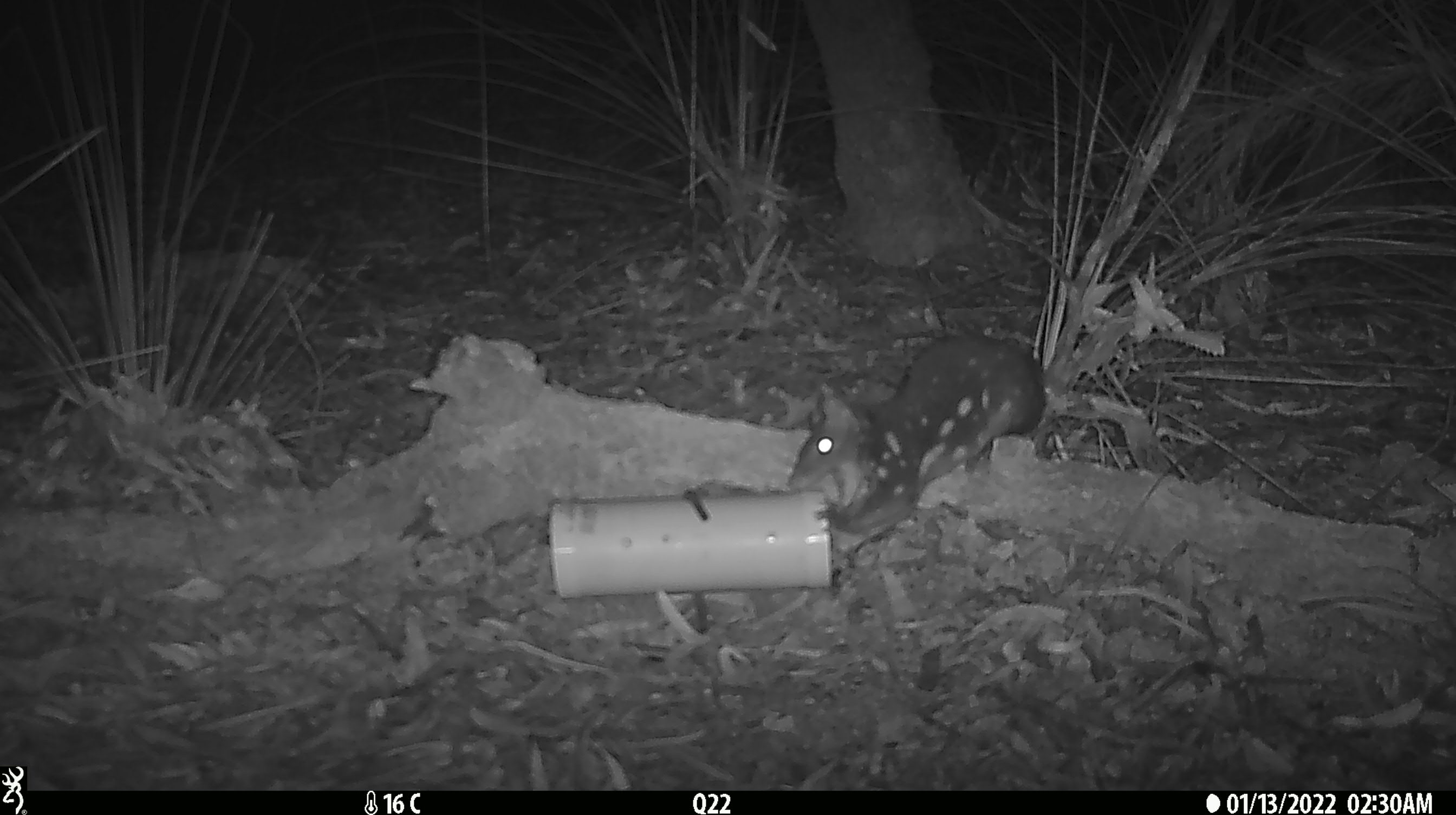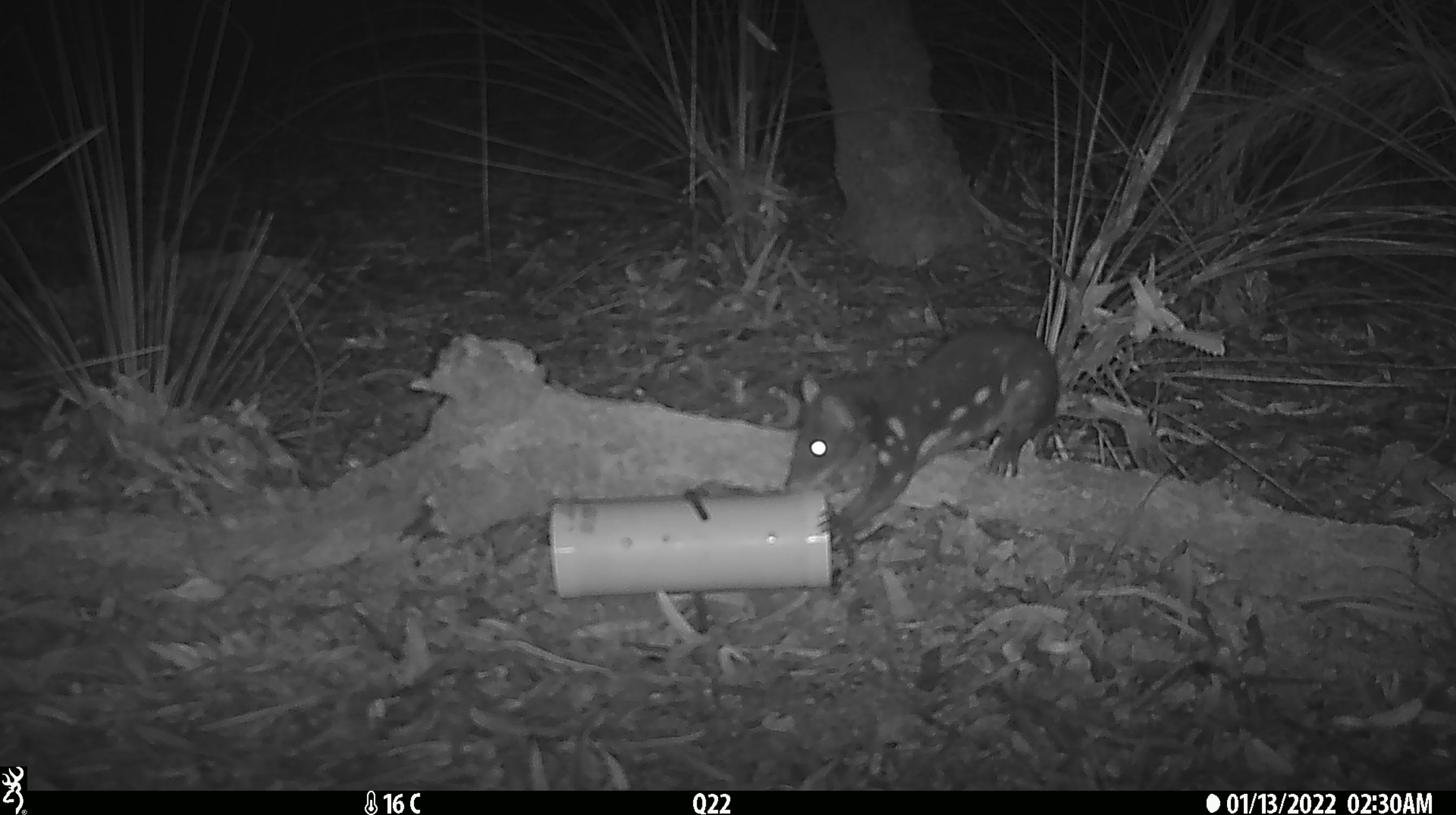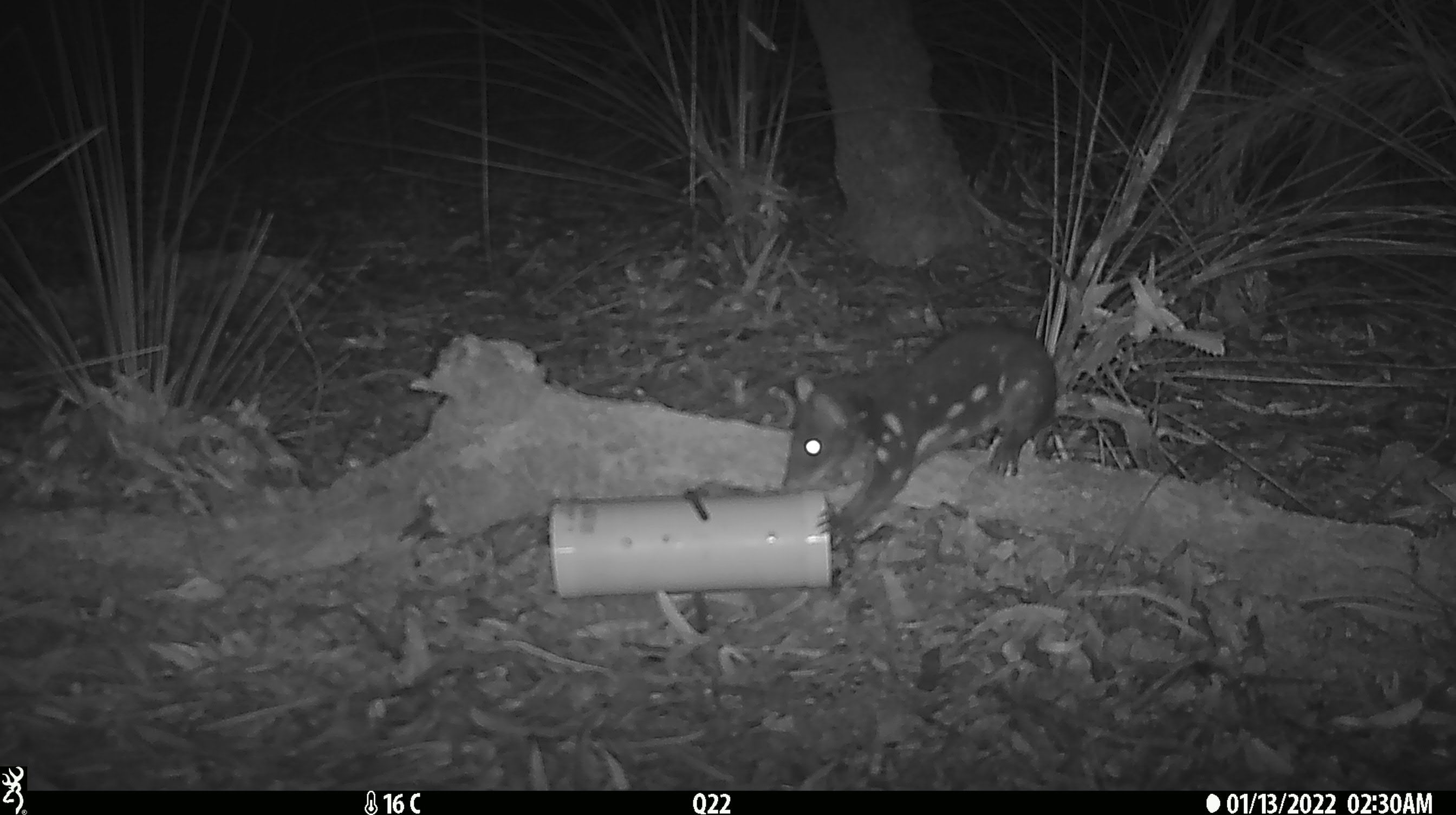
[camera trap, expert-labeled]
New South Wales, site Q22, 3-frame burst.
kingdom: Animalia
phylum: Chordata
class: Mammalia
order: Dasyuromorphia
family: Dasyuridae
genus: Dasyurus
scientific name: Dasyurus maculatus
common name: spotted-tailed quoll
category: quoll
Quoll (spotted-tailed quoll) (Dasyurus maculatus).